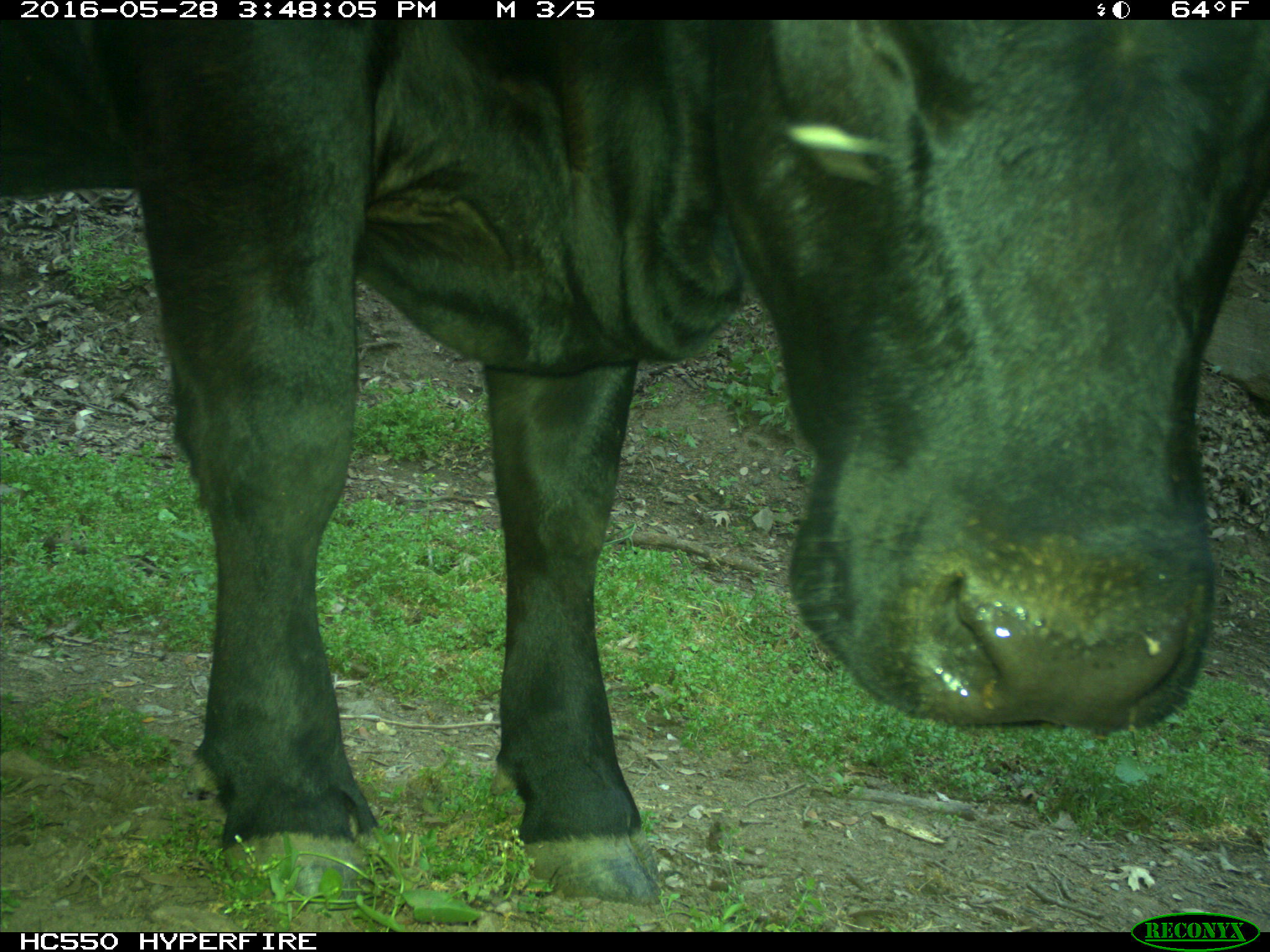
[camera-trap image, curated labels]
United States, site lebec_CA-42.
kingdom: Animalia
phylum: Chordata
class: Mammalia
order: Artiodactyla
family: Bovidae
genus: Bos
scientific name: Bos taurus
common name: domestic cow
Bos taurus (domestic cow).